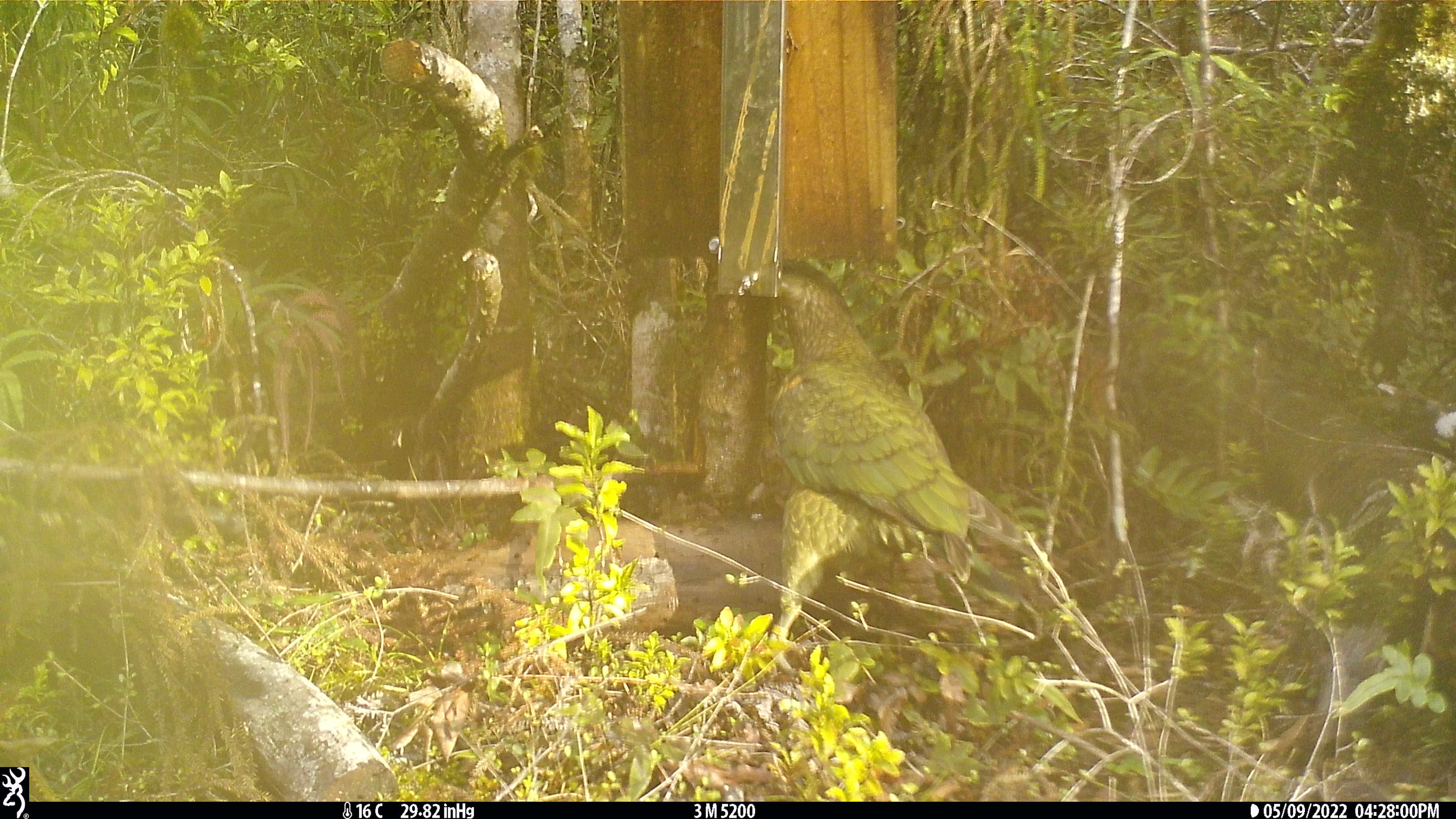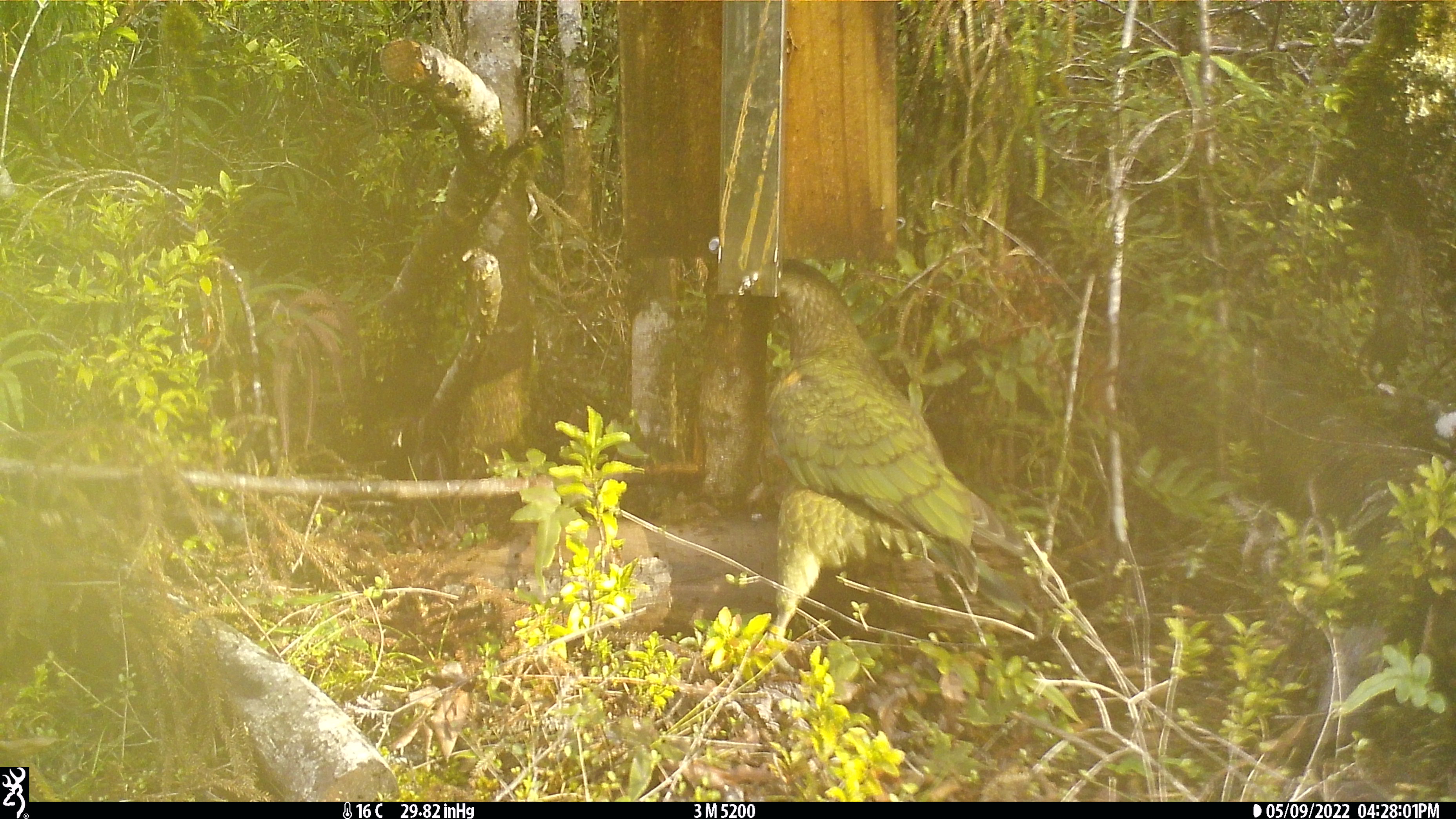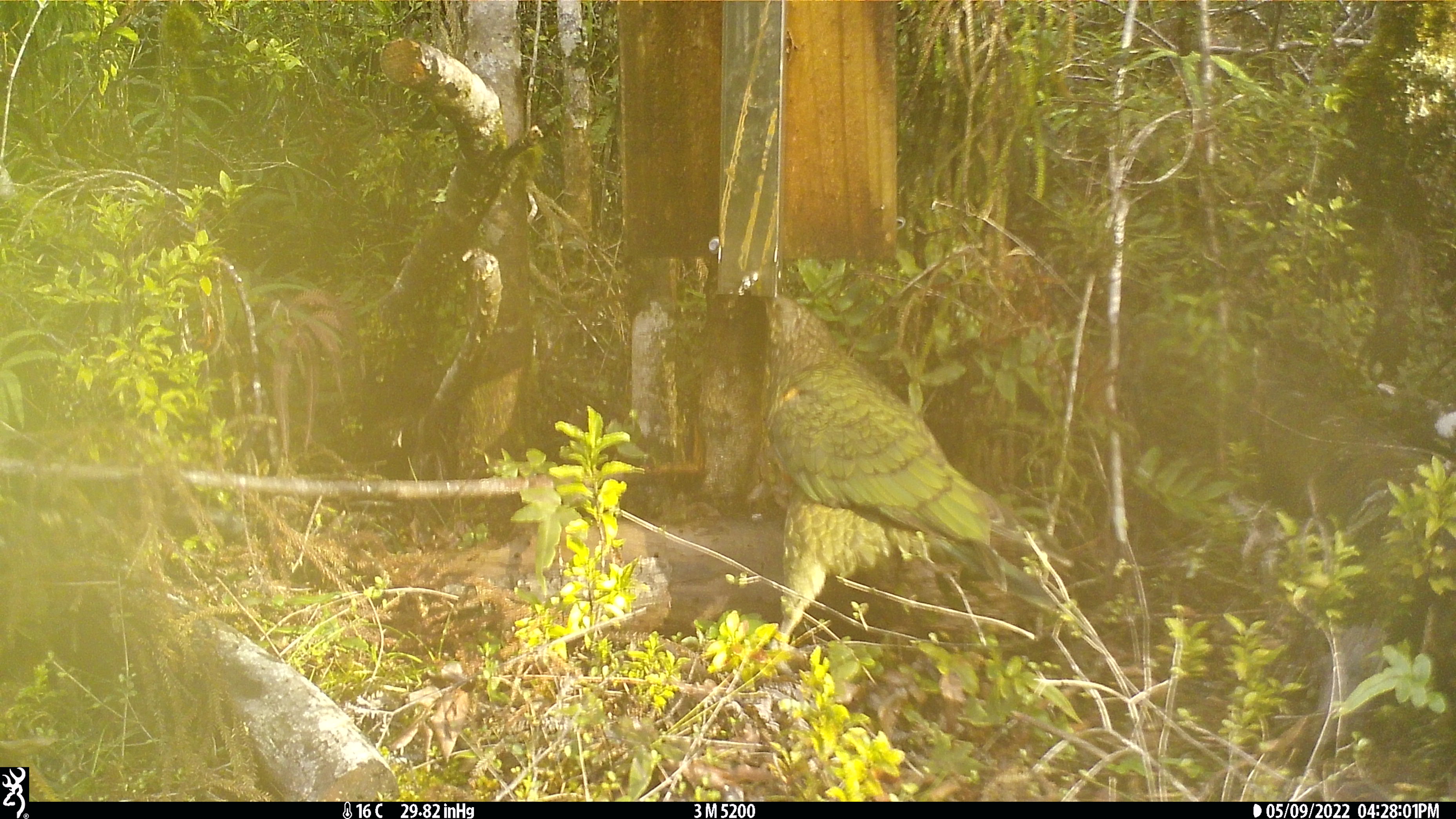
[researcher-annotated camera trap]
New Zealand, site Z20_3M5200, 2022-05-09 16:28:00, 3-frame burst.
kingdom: Animalia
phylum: Chordata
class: Aves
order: Psittaciformes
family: Strigopidae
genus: Nestor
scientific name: Nestor notabilis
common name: kea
Kea (Nestor notabilis).